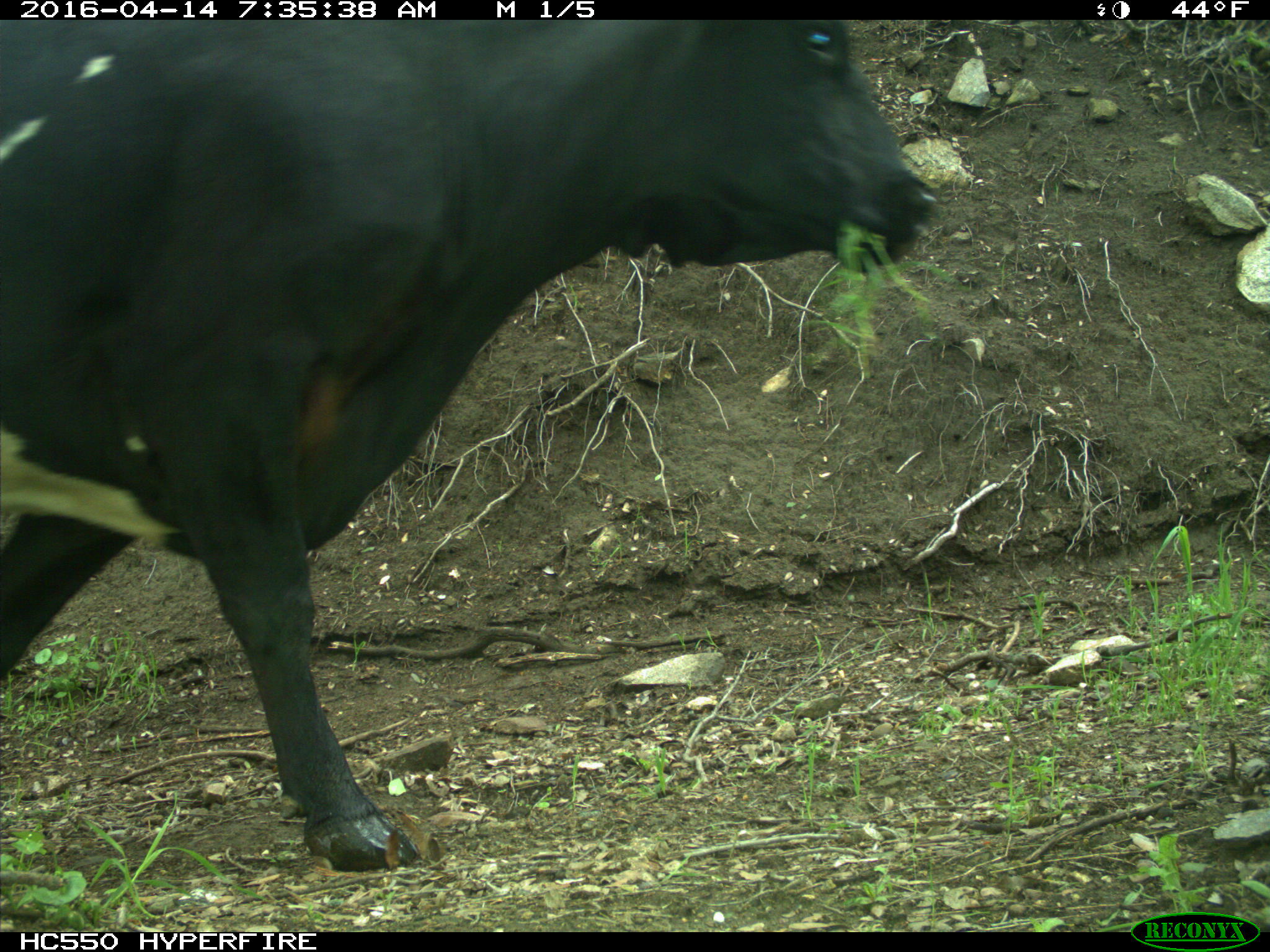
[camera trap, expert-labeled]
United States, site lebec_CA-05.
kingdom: Animalia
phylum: Chordata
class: Mammalia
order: Artiodactyla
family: Bovidae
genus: Bos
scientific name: Bos taurus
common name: domestic cow